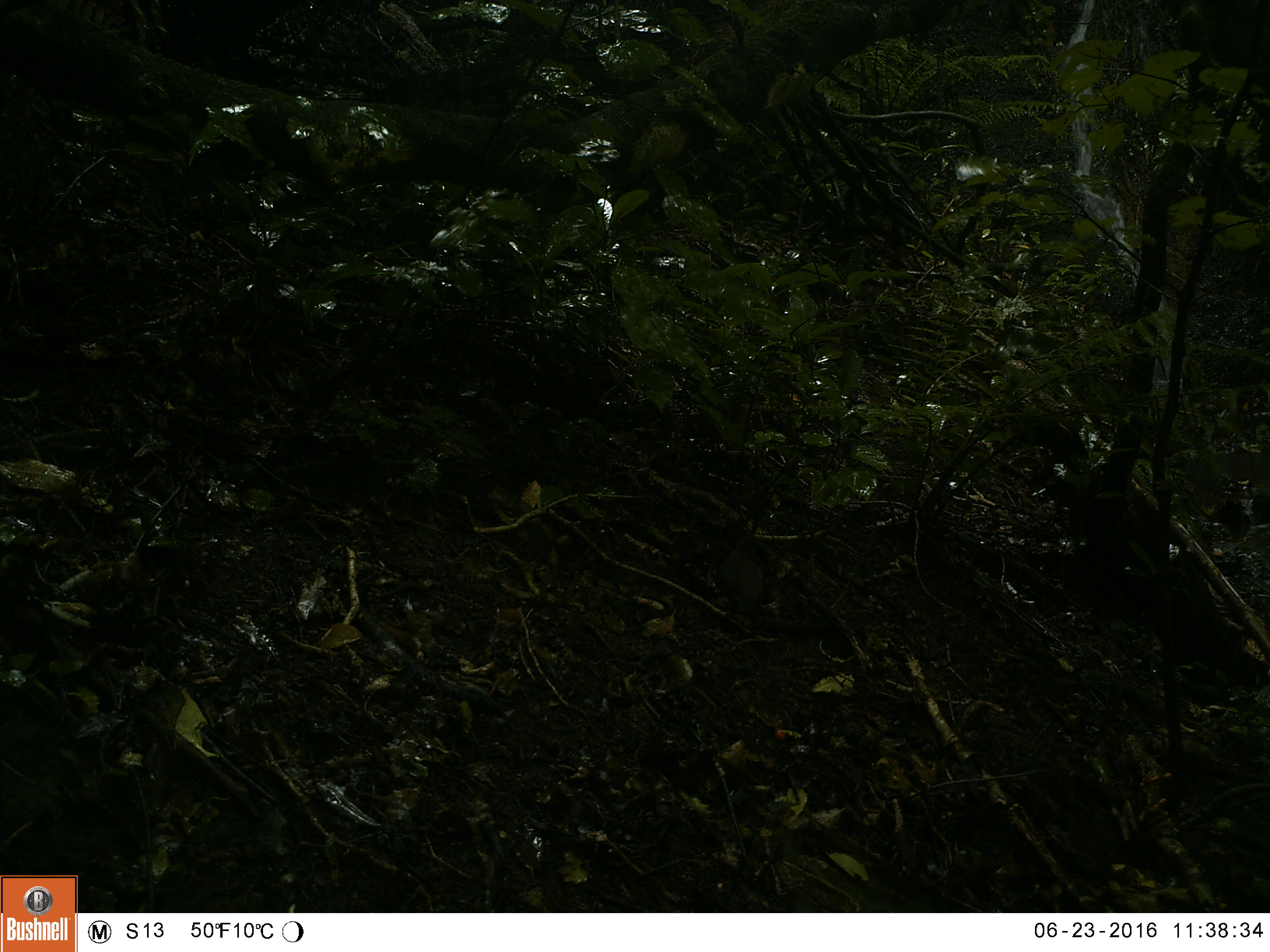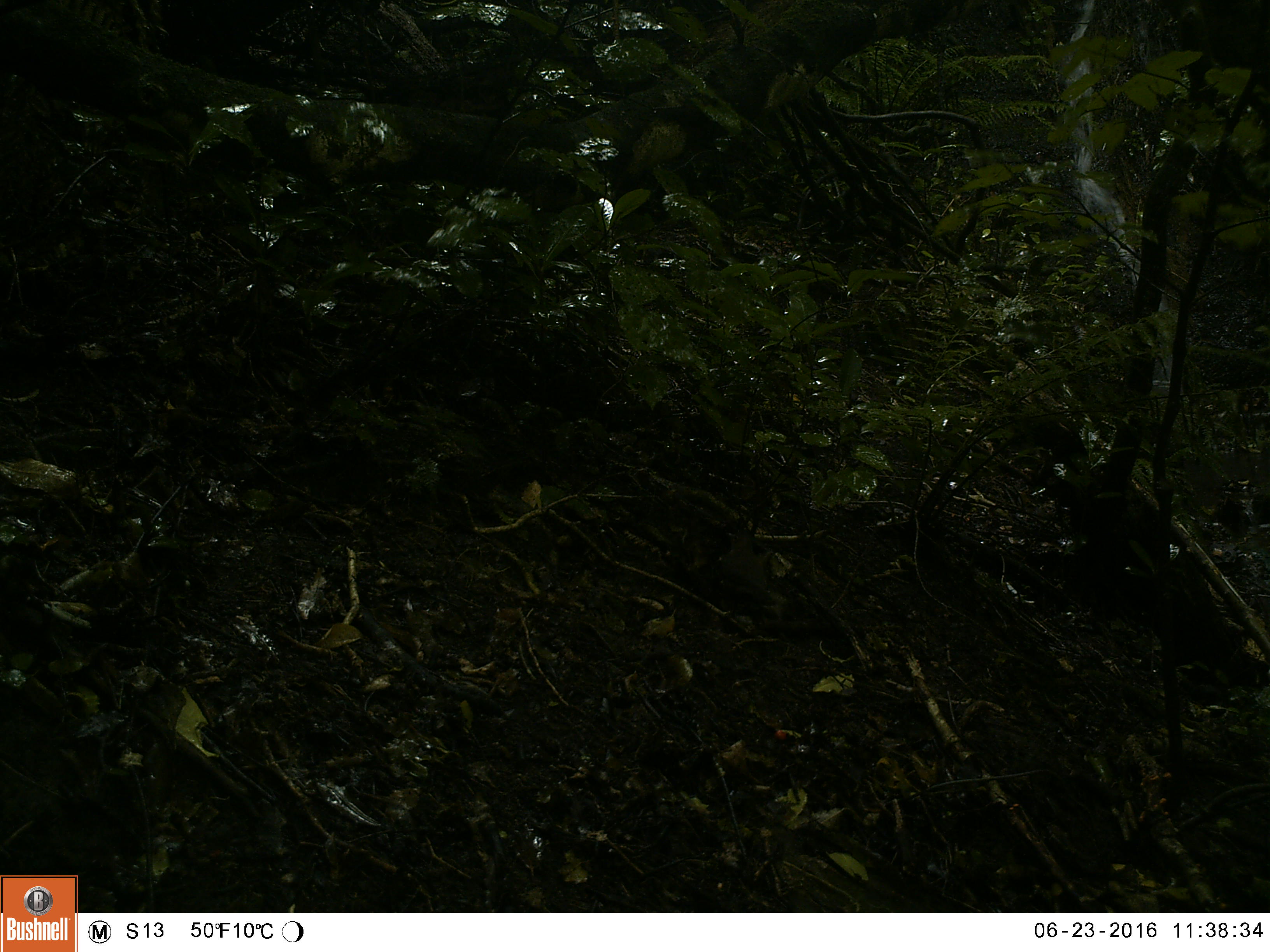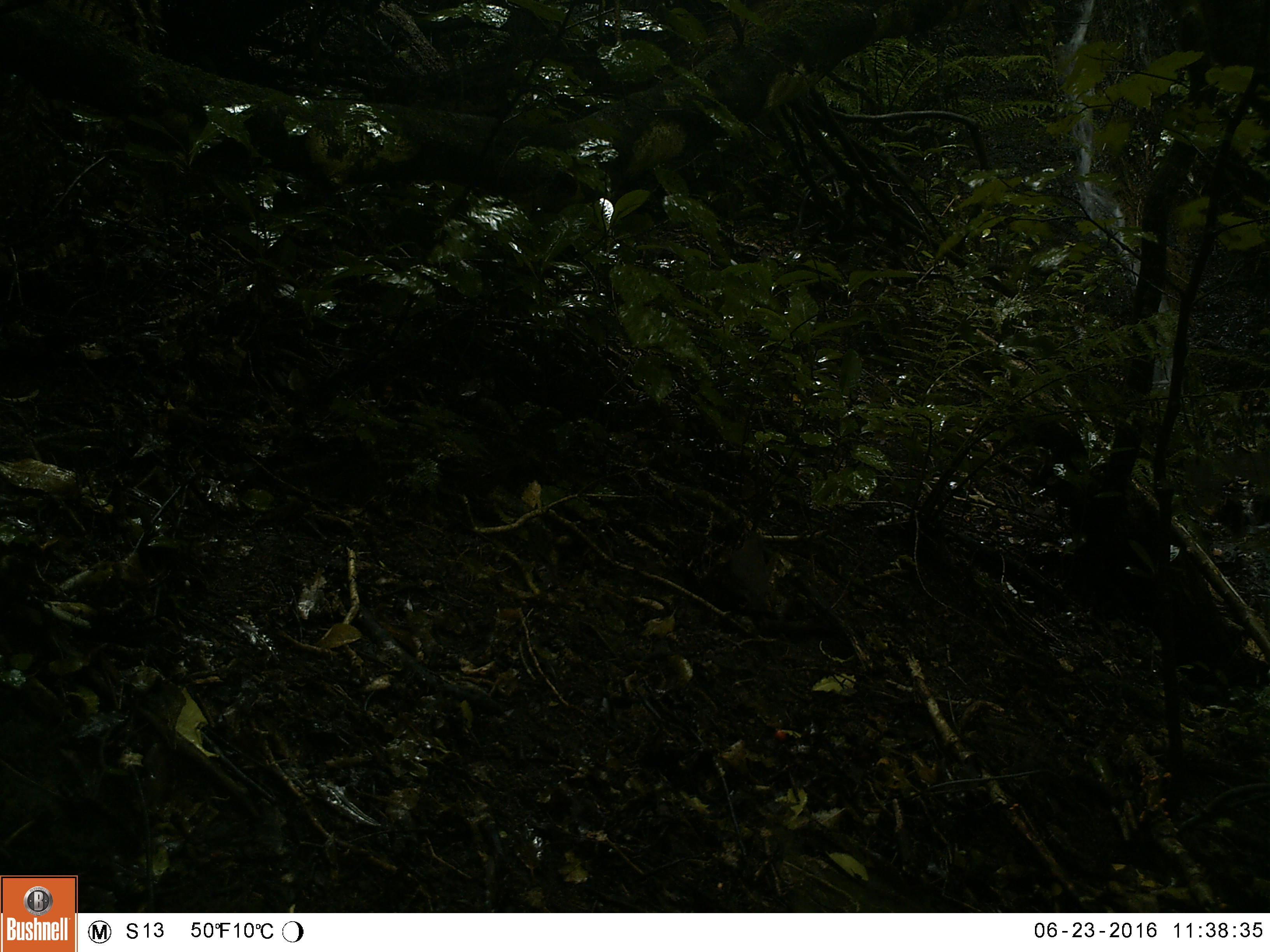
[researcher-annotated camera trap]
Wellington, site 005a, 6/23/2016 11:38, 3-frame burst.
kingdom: Animalia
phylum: Chordata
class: Aves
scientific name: Aves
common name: bird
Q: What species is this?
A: Bird (Aves).